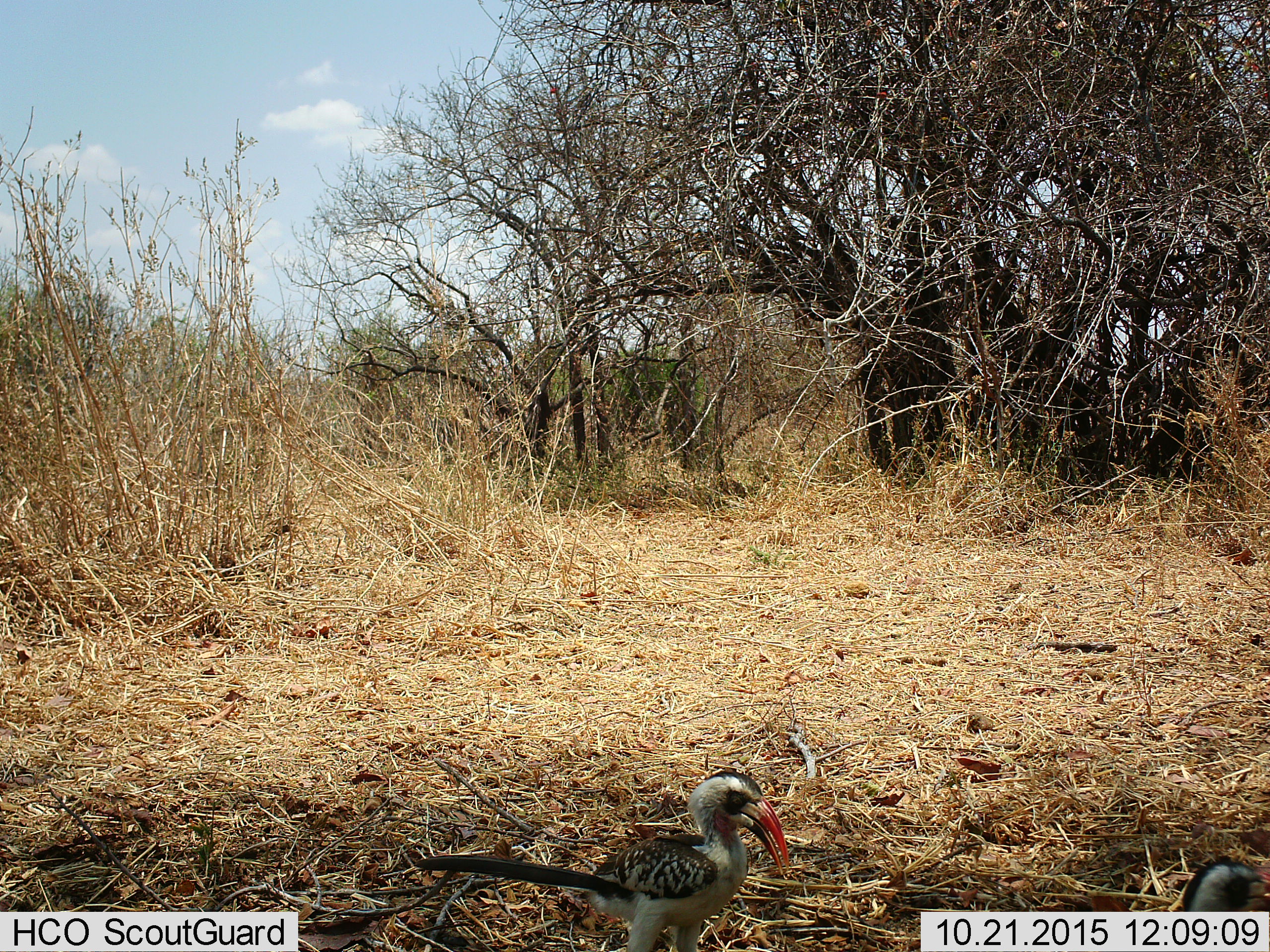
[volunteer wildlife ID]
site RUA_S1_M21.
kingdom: Animalia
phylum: Chordata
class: Aves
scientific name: Aves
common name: bird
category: birdother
Birdother (bird) (Aves), count 2. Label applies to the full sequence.